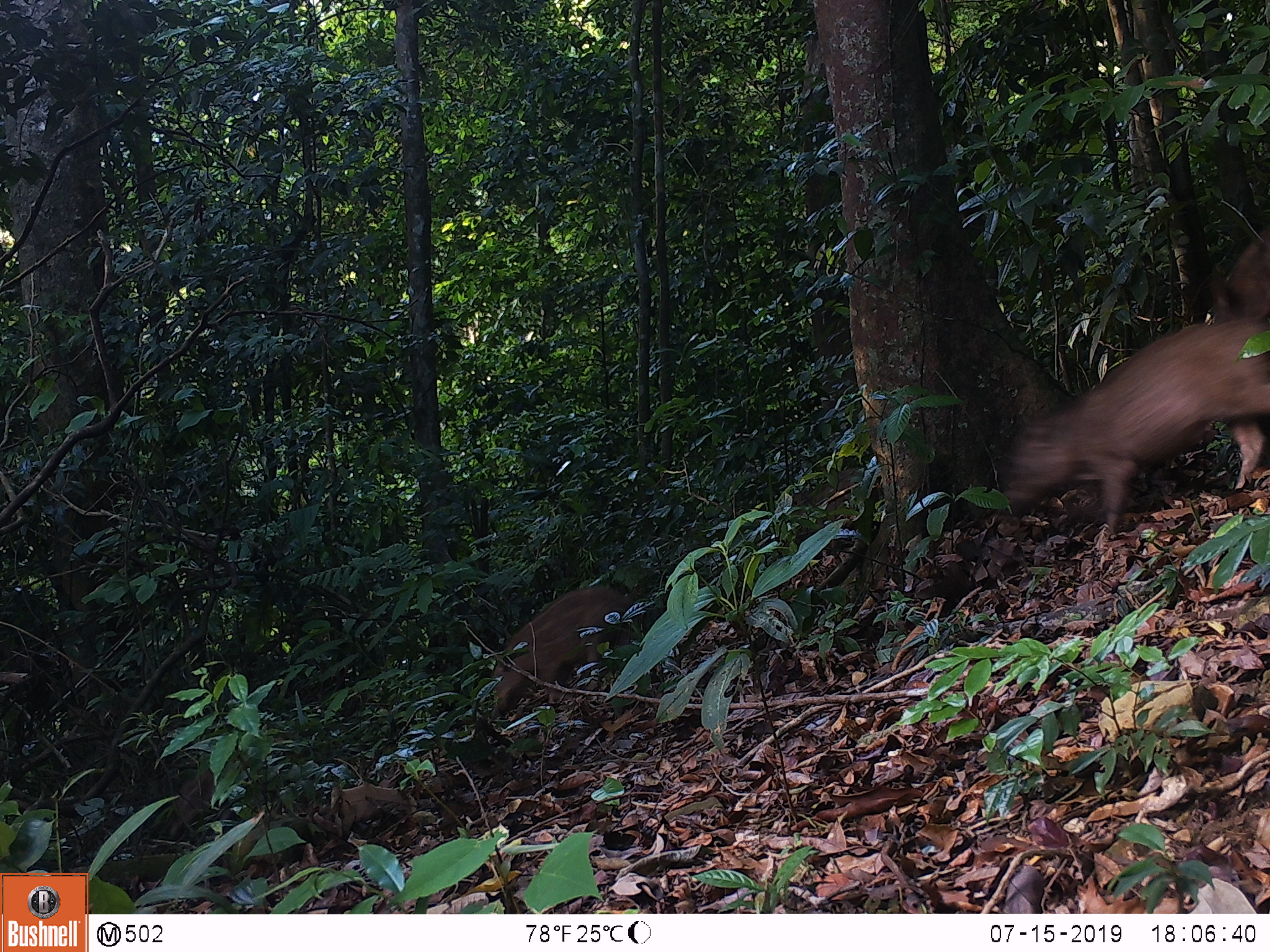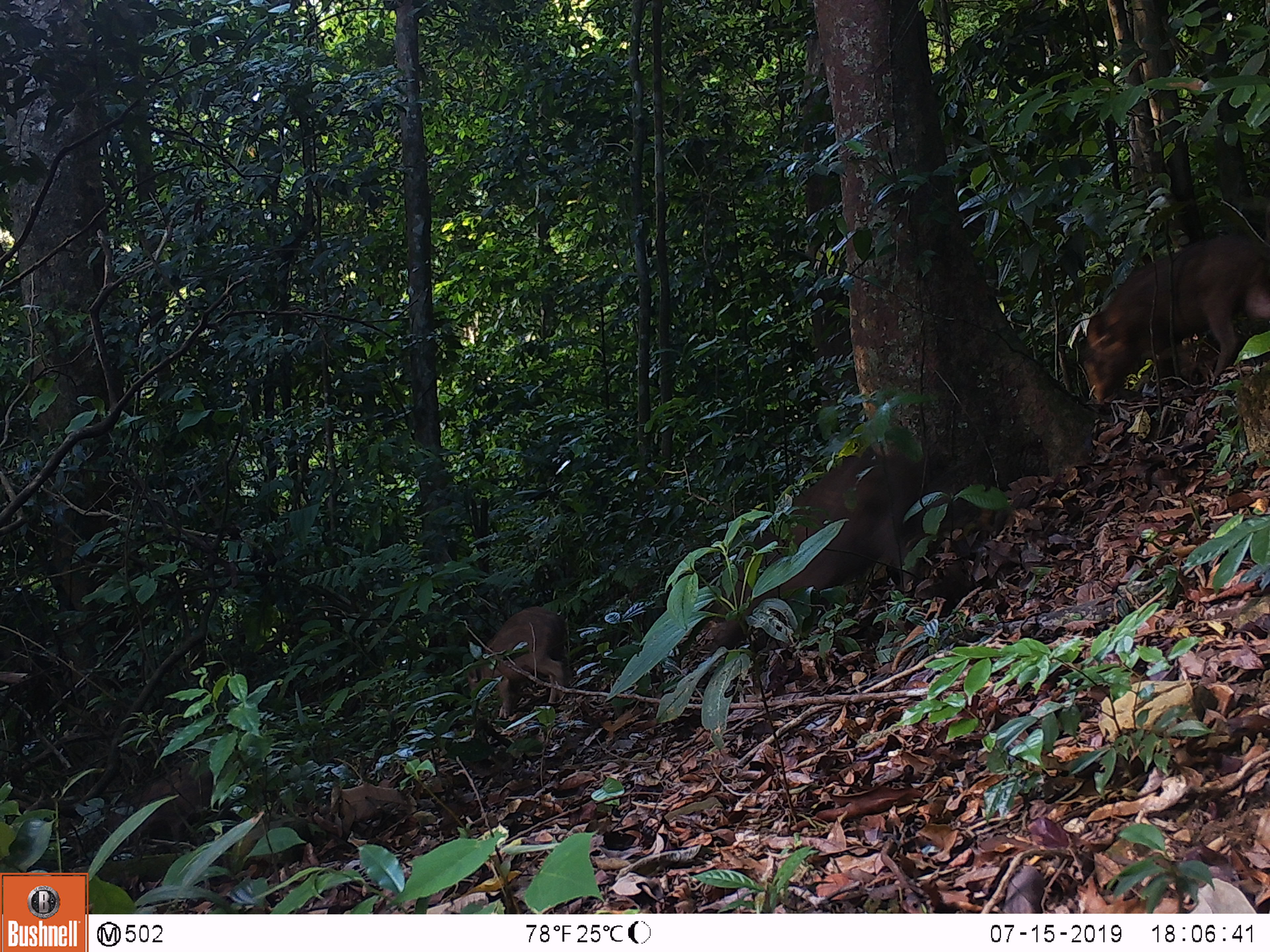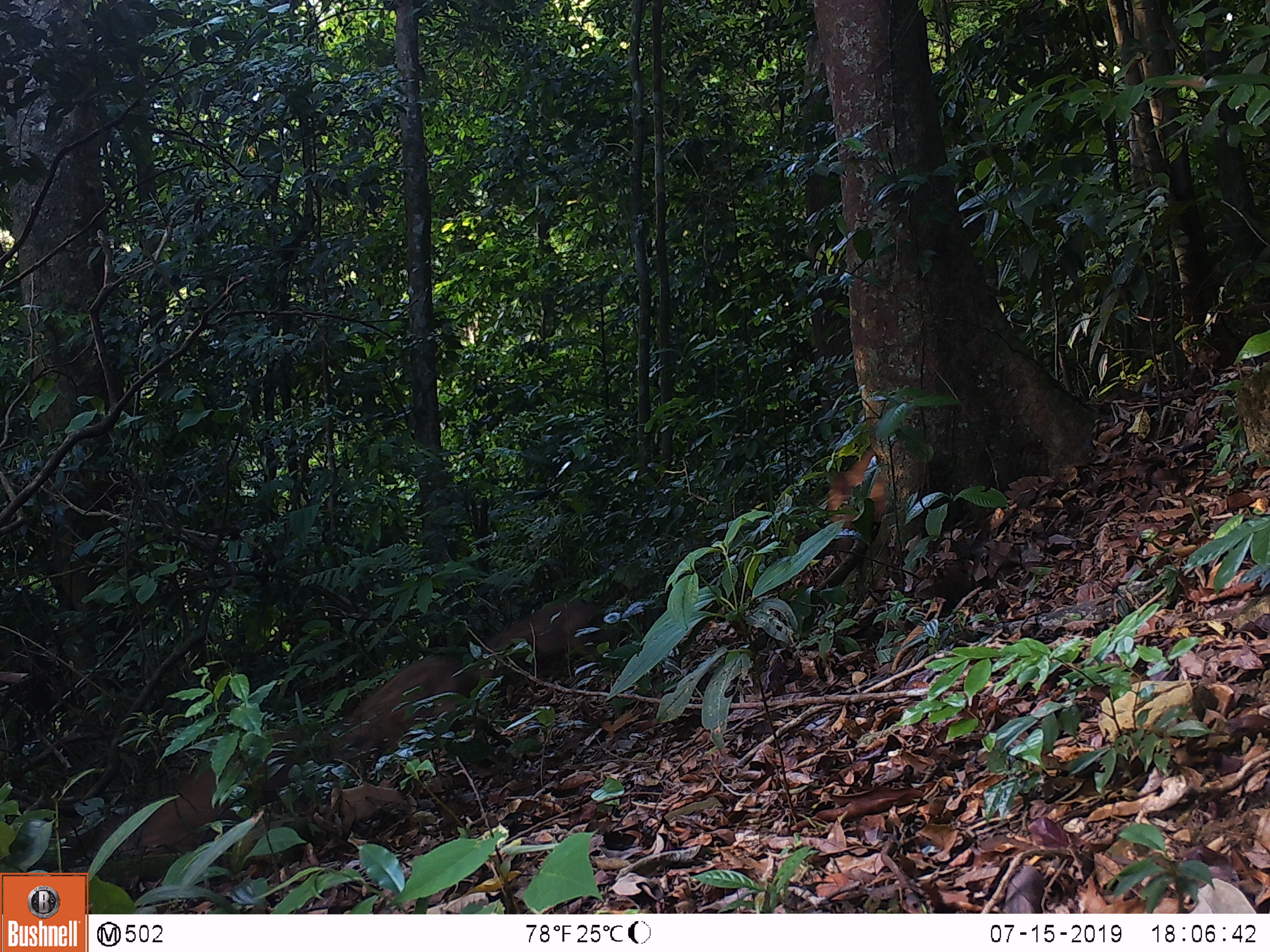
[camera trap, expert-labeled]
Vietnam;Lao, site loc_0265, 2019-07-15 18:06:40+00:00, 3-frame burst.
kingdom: Animalia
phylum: Chordata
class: Mammalia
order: Artiodactyla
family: Suidae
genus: Sus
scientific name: Sus scrofa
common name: eurasian wild pig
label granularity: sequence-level